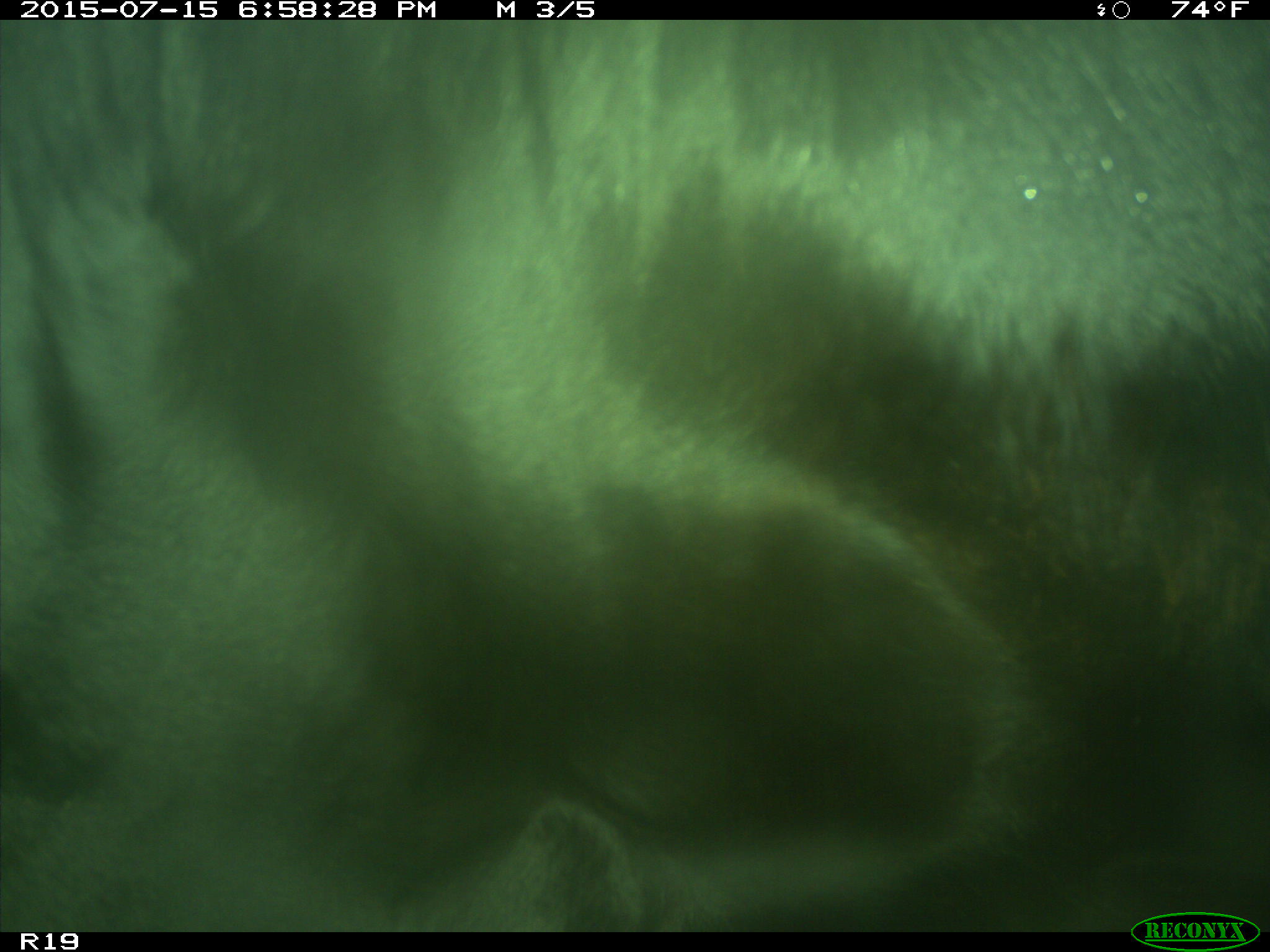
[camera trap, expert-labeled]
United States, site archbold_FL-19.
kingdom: Animalia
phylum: Chordata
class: Mammalia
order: Artiodactyla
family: Bovidae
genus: Bos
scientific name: Bos taurus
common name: domestic cow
Bos taurus (domestic cow).